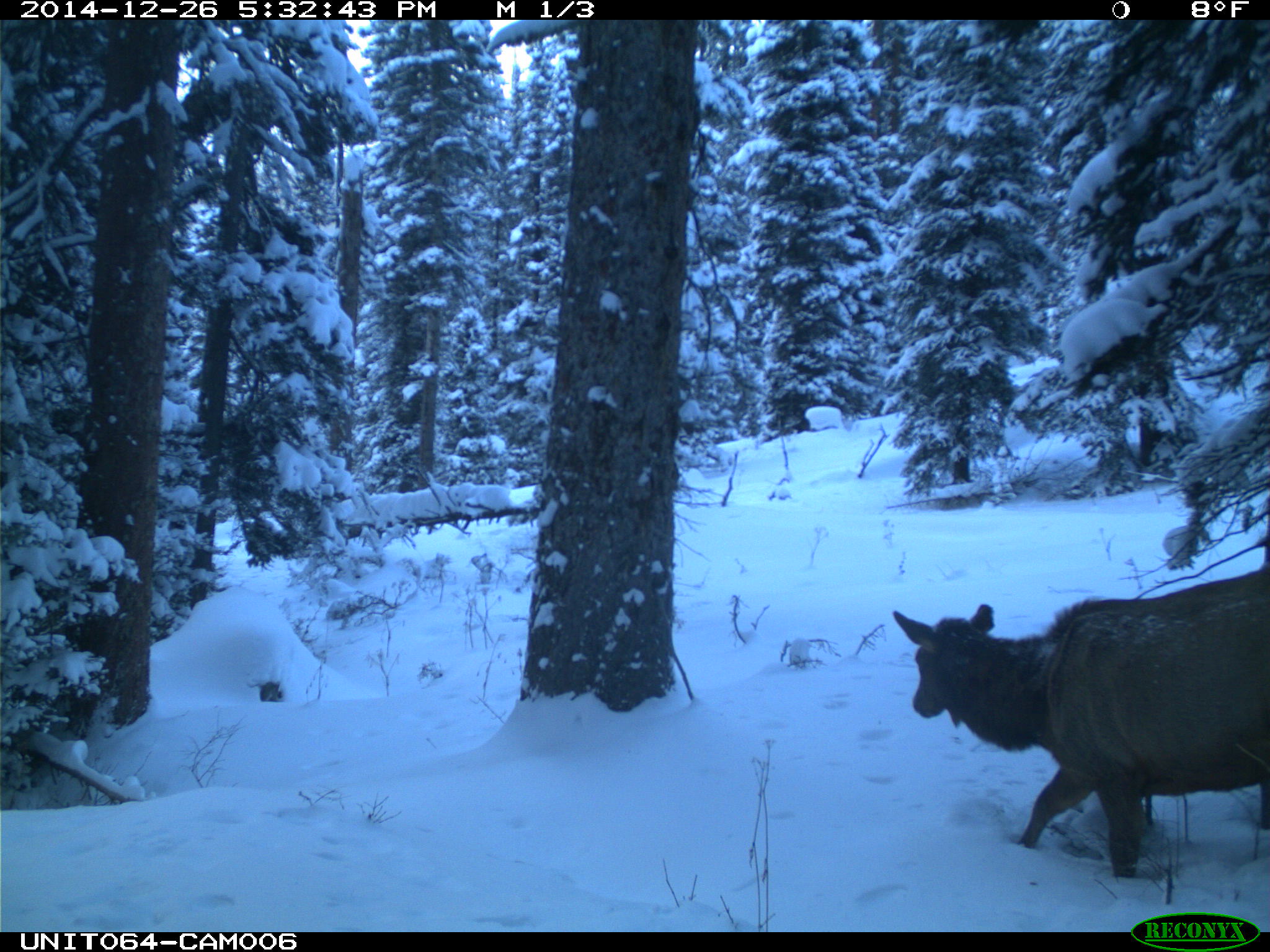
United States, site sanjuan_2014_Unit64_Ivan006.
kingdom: Animalia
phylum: Chordata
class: Mammalia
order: Artiodactyla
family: Cervidae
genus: Cervus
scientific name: Cervus elaphus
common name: red deer